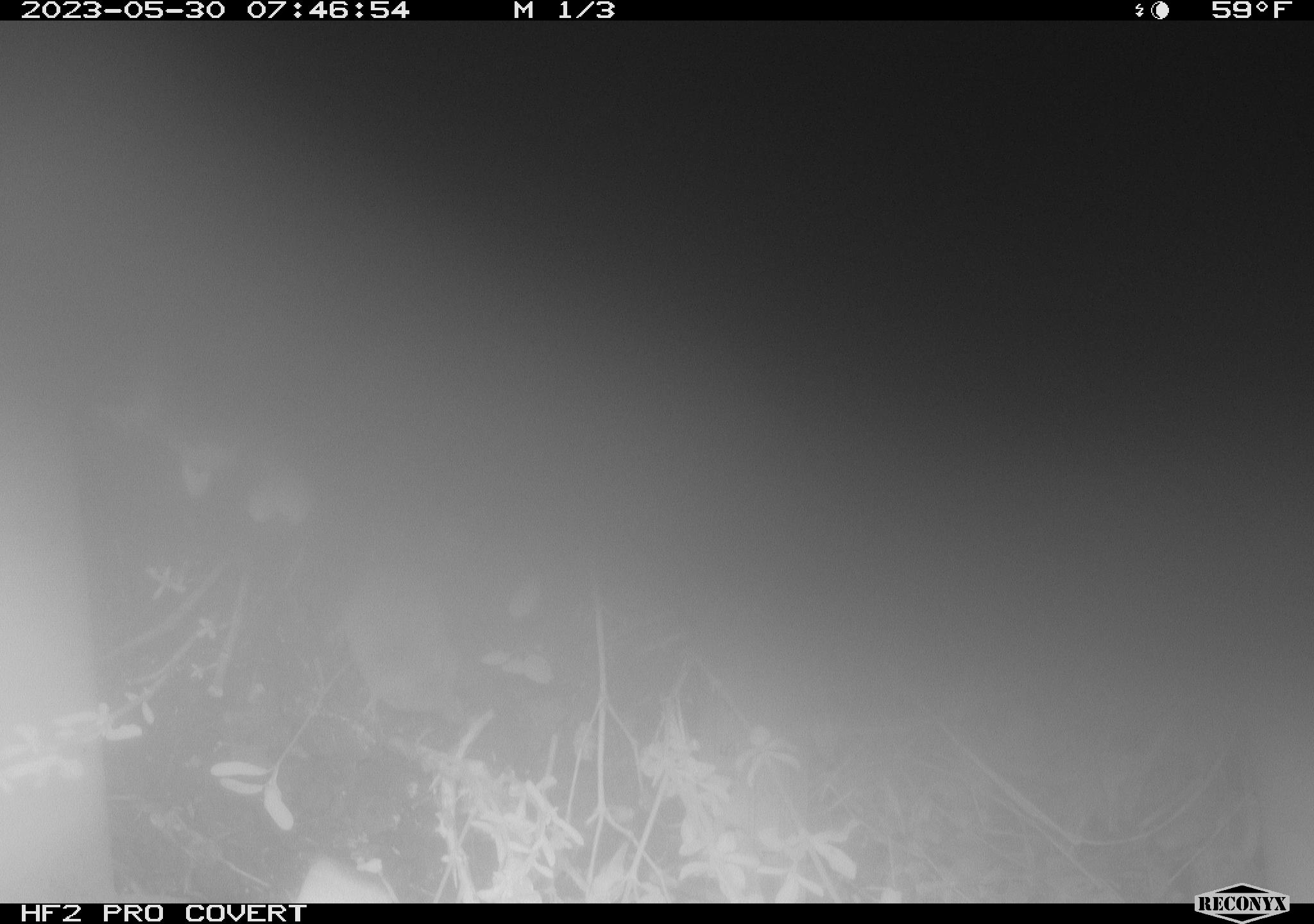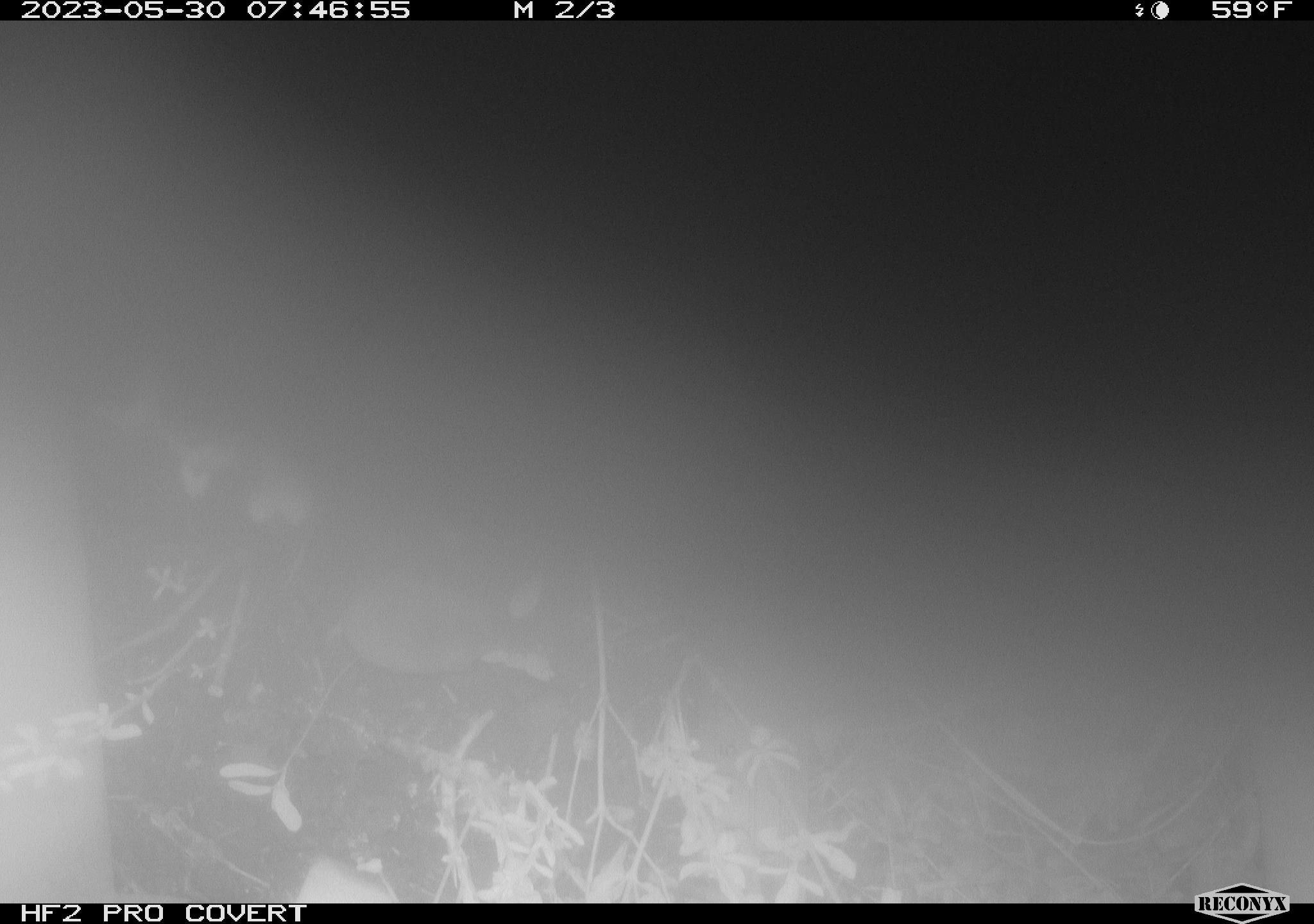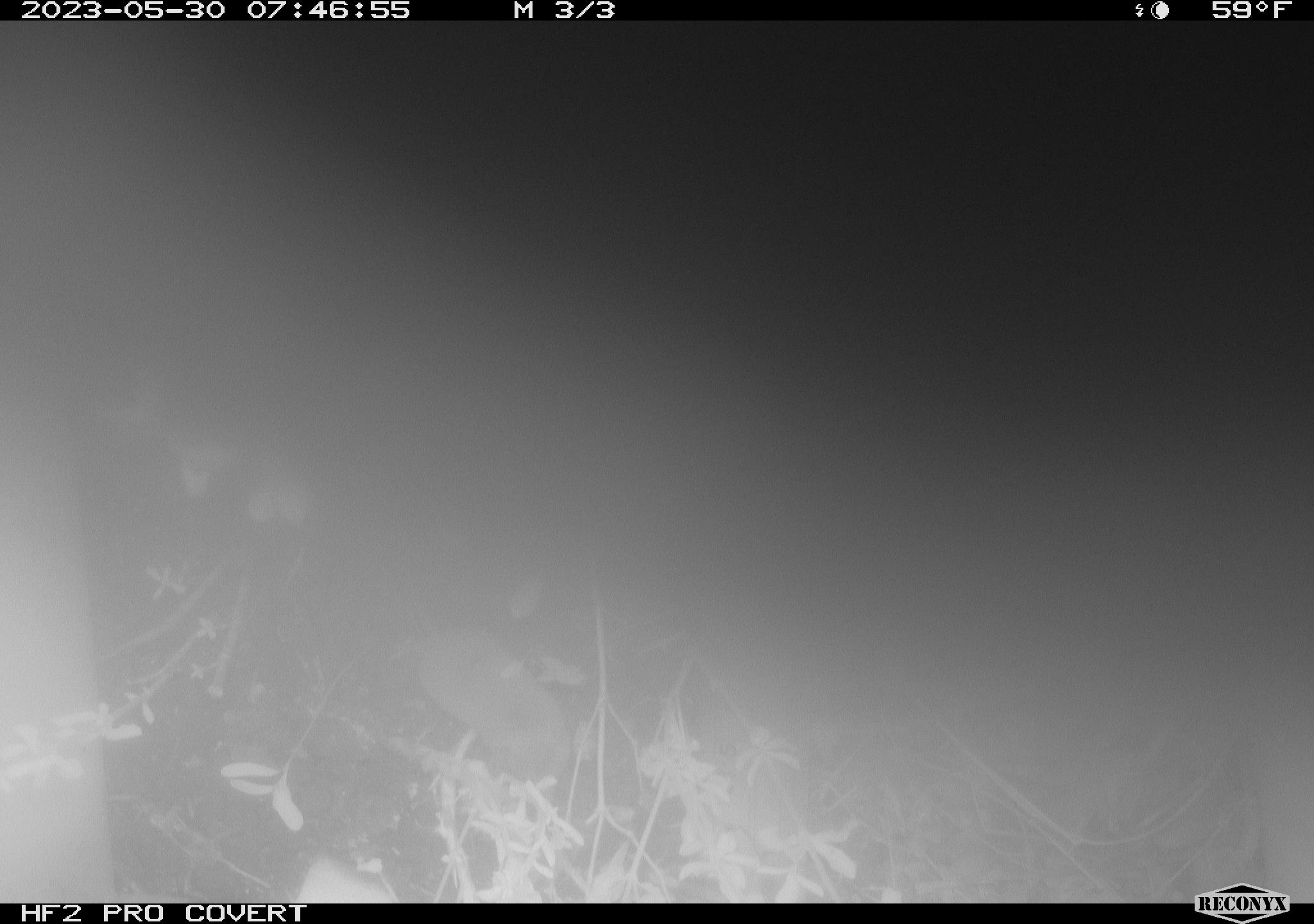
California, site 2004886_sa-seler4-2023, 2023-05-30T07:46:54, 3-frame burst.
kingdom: Animalia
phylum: Chordata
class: Mammalia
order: Eulipotyphla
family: Soricidae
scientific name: Soricidae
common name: shrews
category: soricidae family